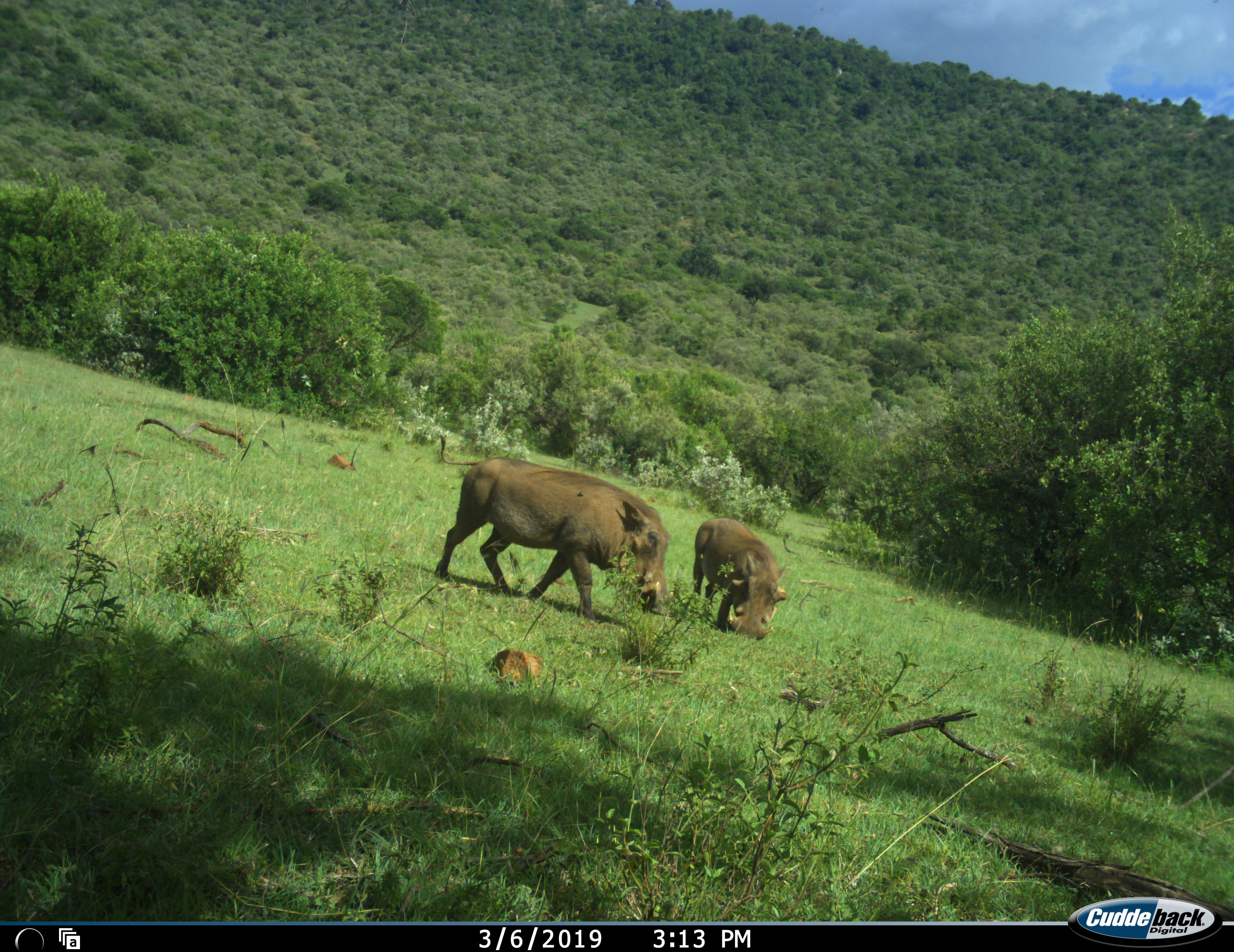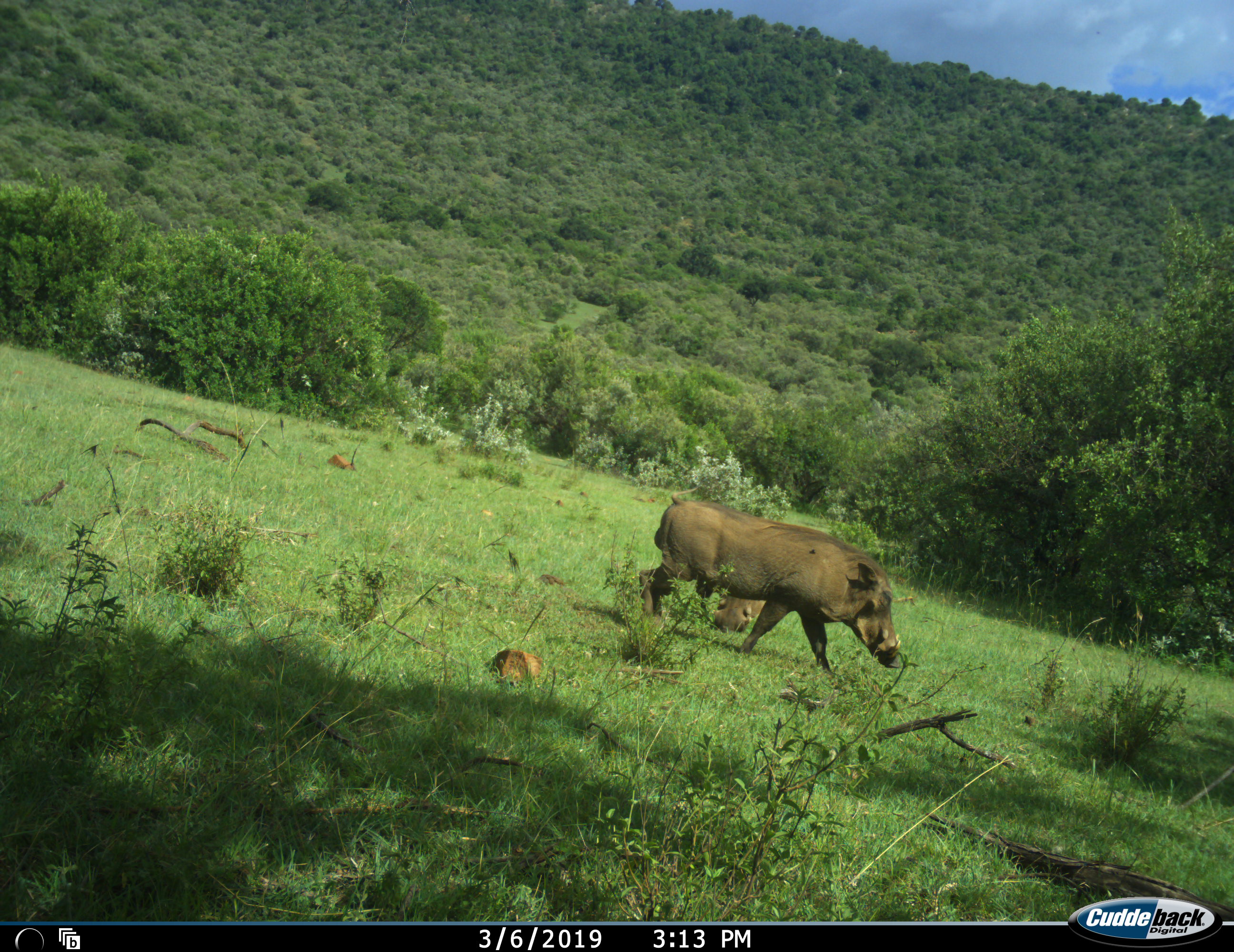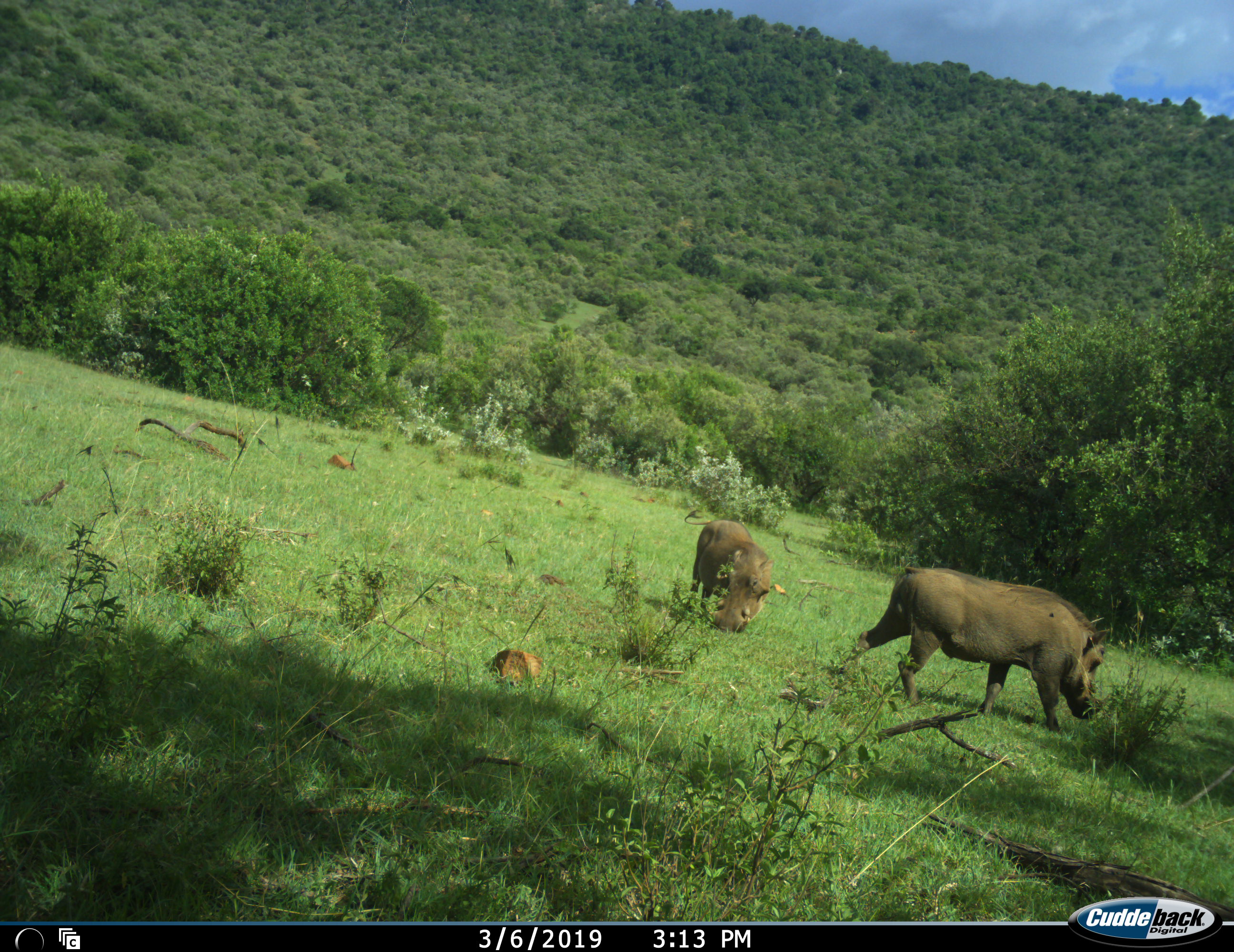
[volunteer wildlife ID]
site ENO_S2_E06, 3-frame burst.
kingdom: Animalia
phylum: Chordata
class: Mammalia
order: Artiodactyla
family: Suidae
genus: Phacochoerus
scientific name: Phacochoerus africanus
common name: warthog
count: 2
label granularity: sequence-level